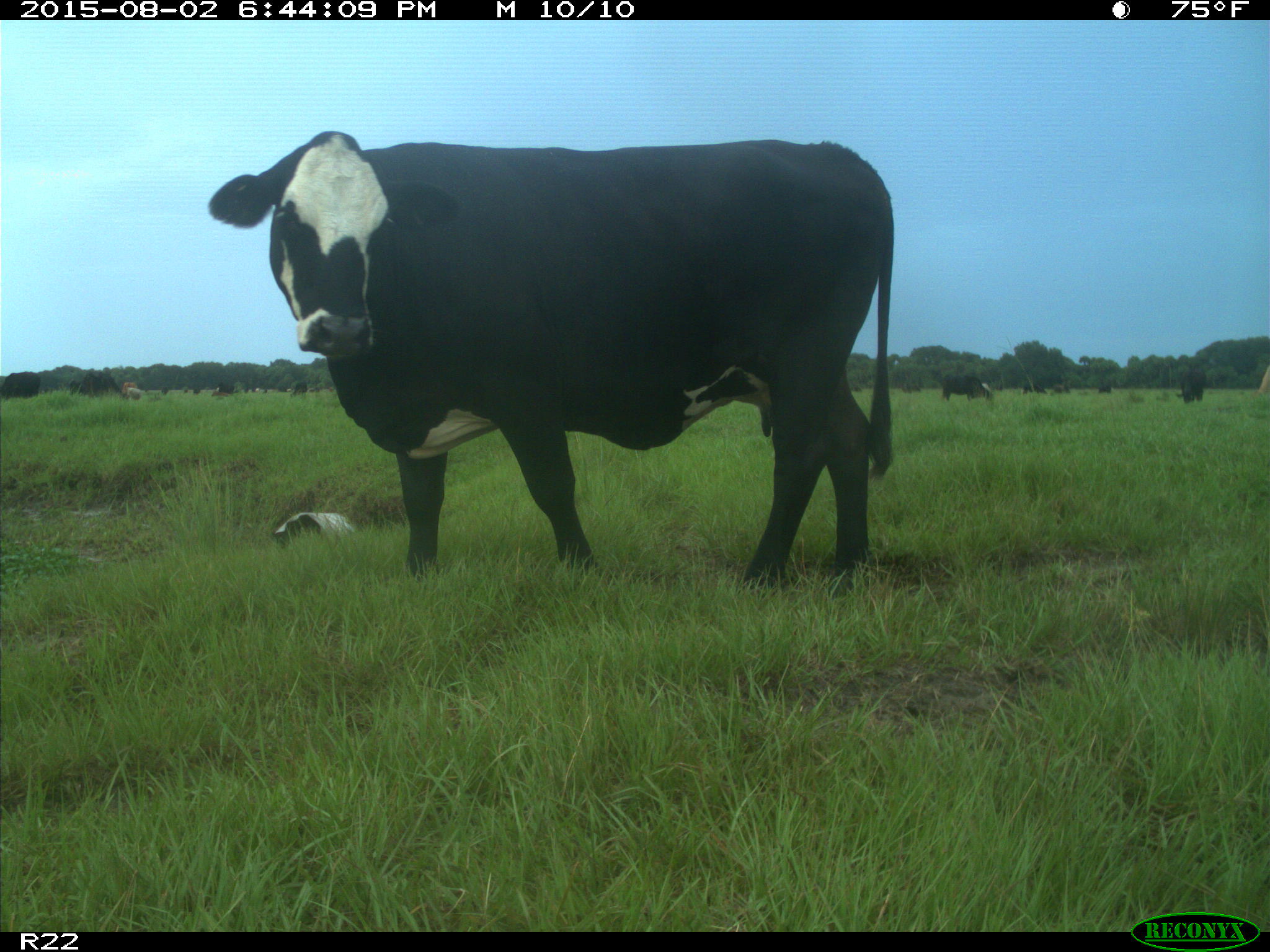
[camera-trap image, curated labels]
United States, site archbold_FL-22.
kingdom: Animalia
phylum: Chordata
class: Mammalia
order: Artiodactyla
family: Bovidae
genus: Bos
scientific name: Bos taurus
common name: domestic cow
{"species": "Bos taurus (domestic cow)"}